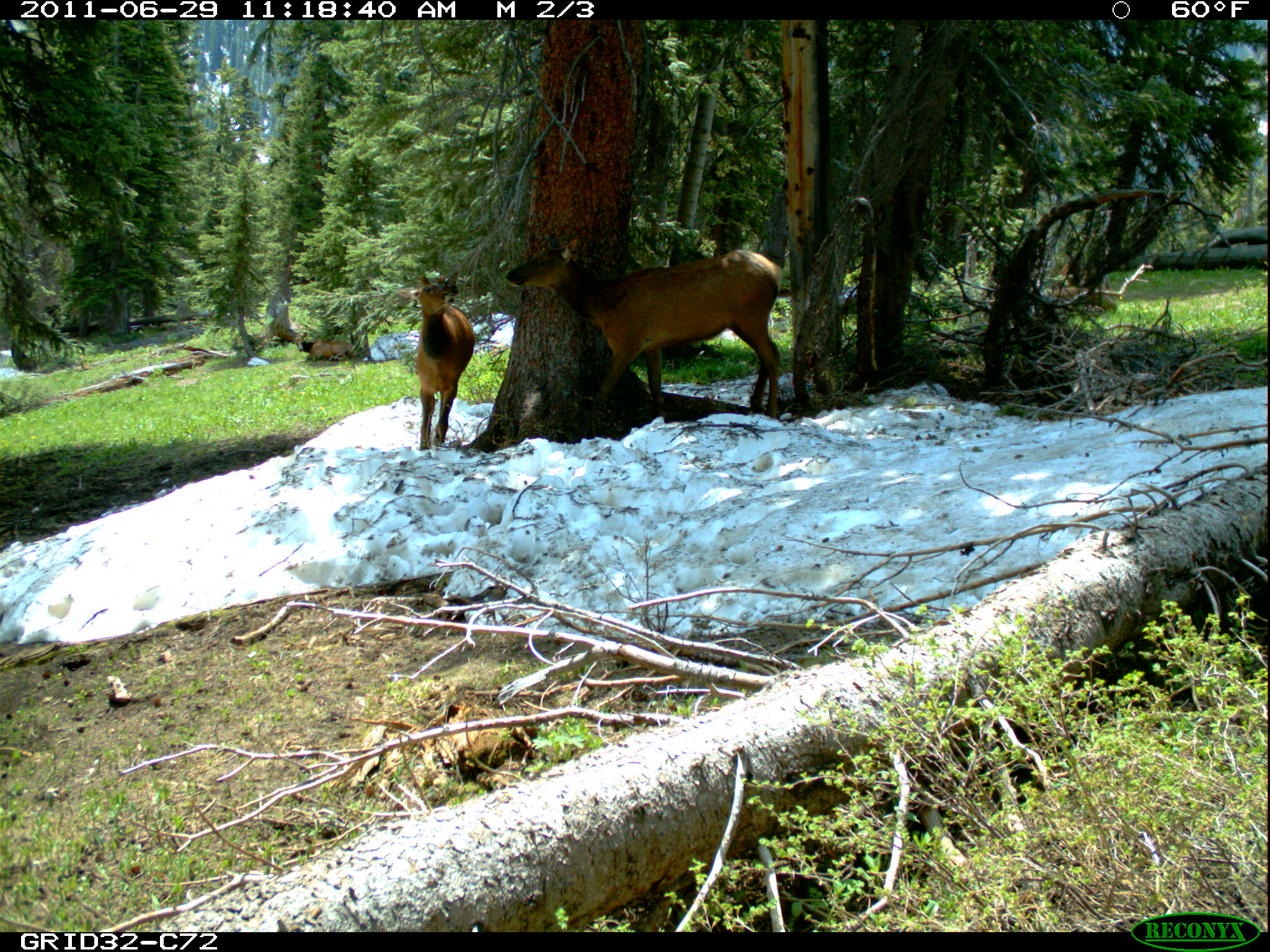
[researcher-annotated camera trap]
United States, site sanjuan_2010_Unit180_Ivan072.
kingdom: Animalia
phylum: Chordata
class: Mammalia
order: Artiodactyla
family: Cervidae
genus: Cervus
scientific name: Cervus elaphus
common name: red deer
Cervus elaphus (red deer).